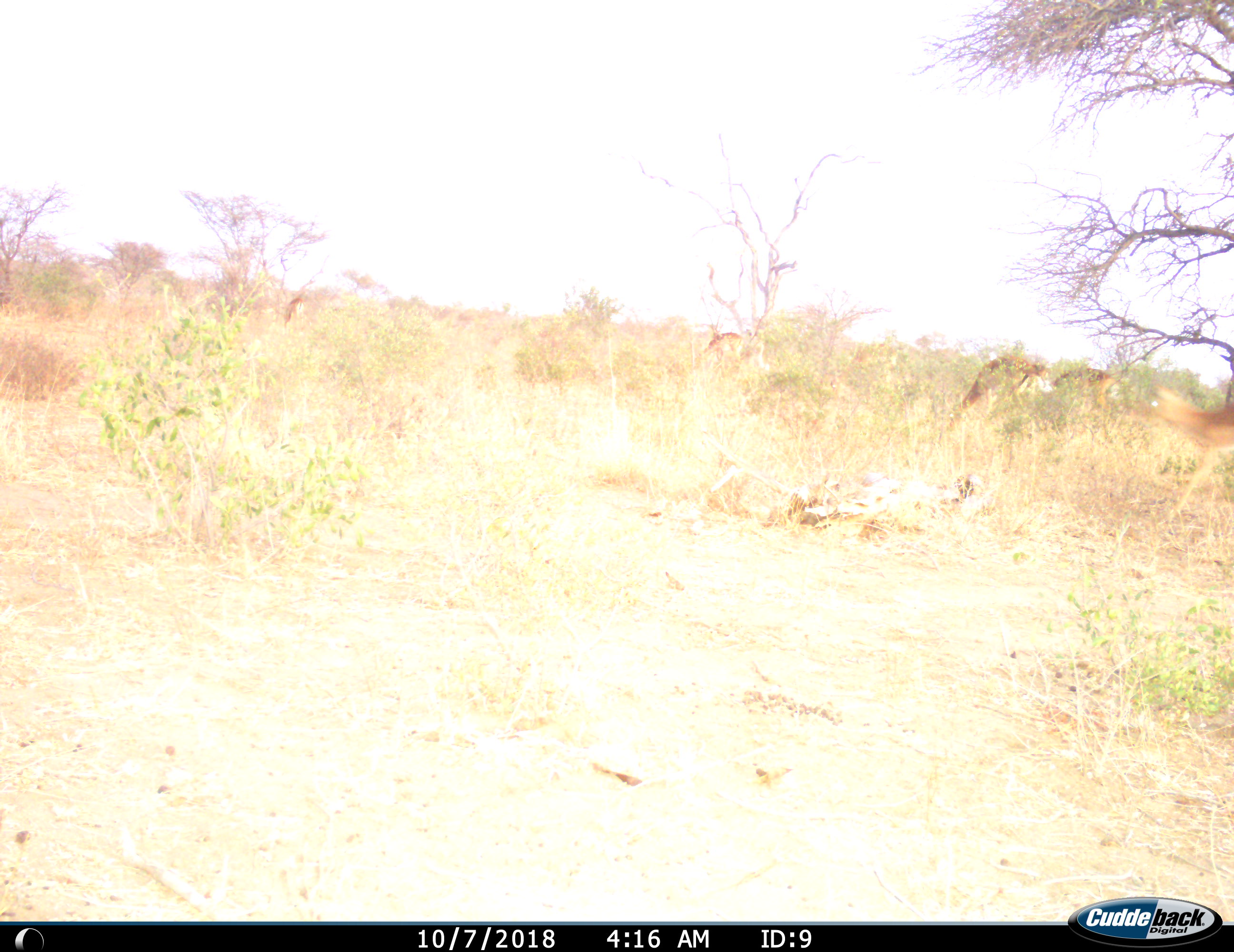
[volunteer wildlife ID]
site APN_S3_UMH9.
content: unidentified animal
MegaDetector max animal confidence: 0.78